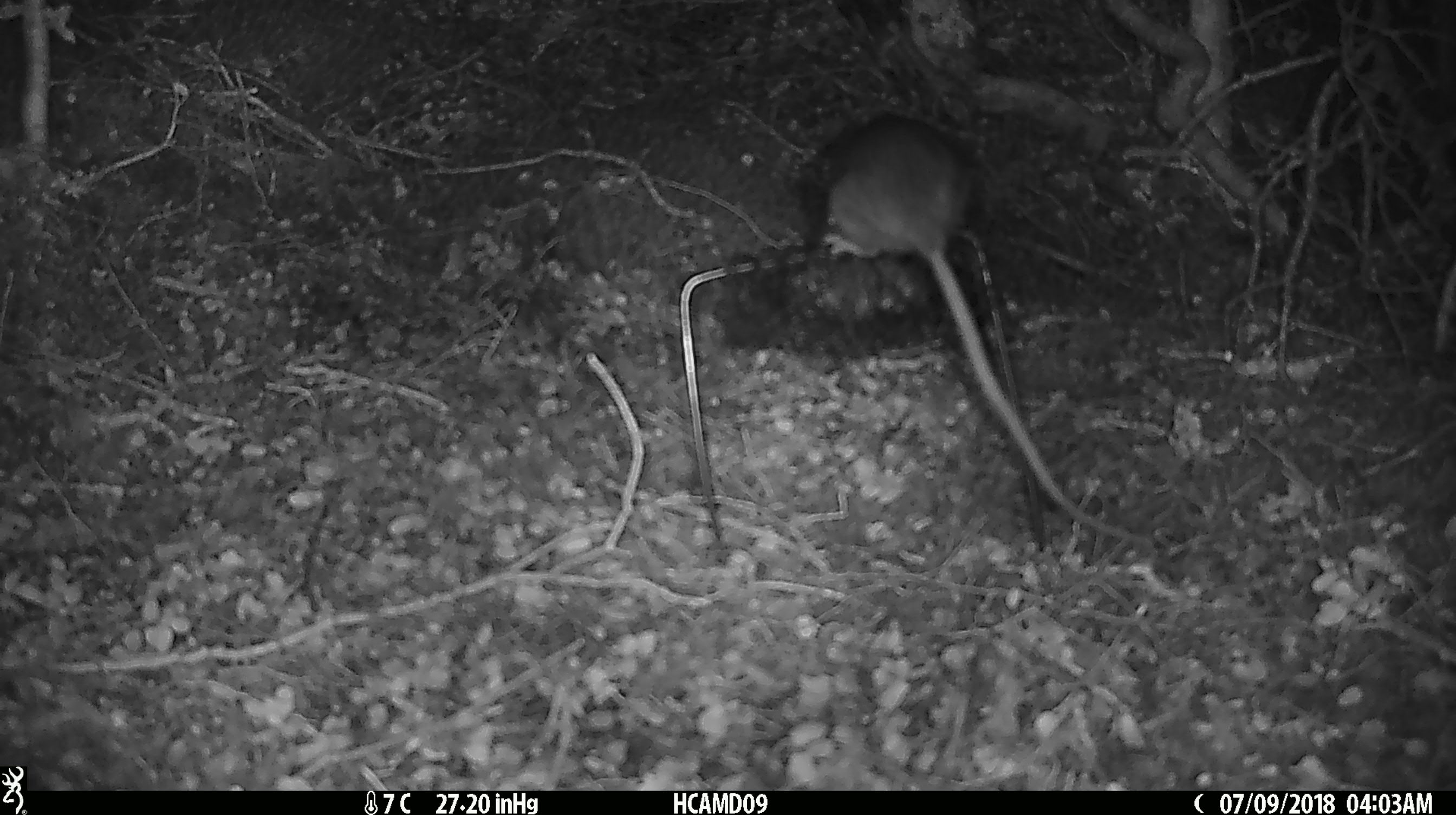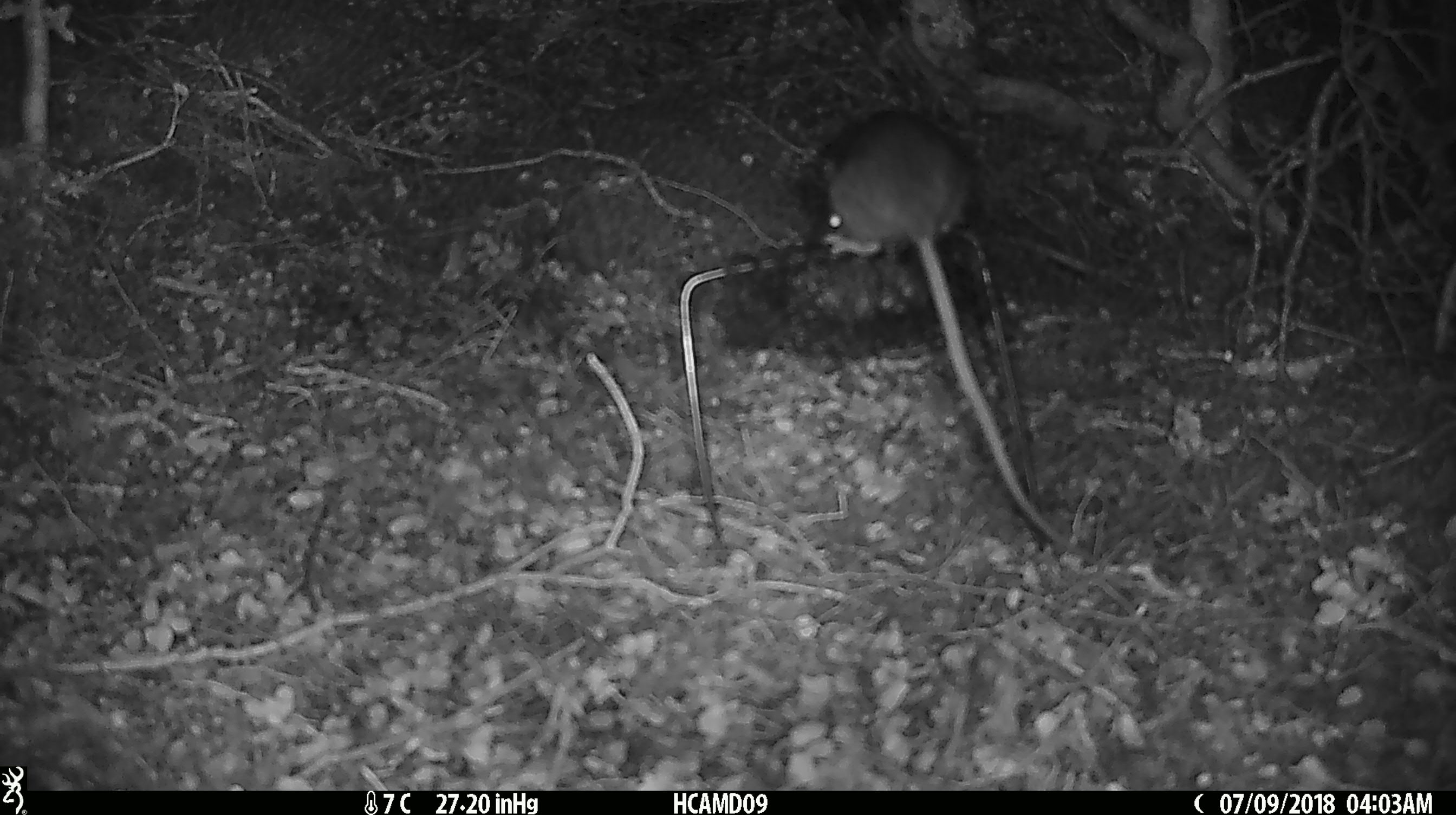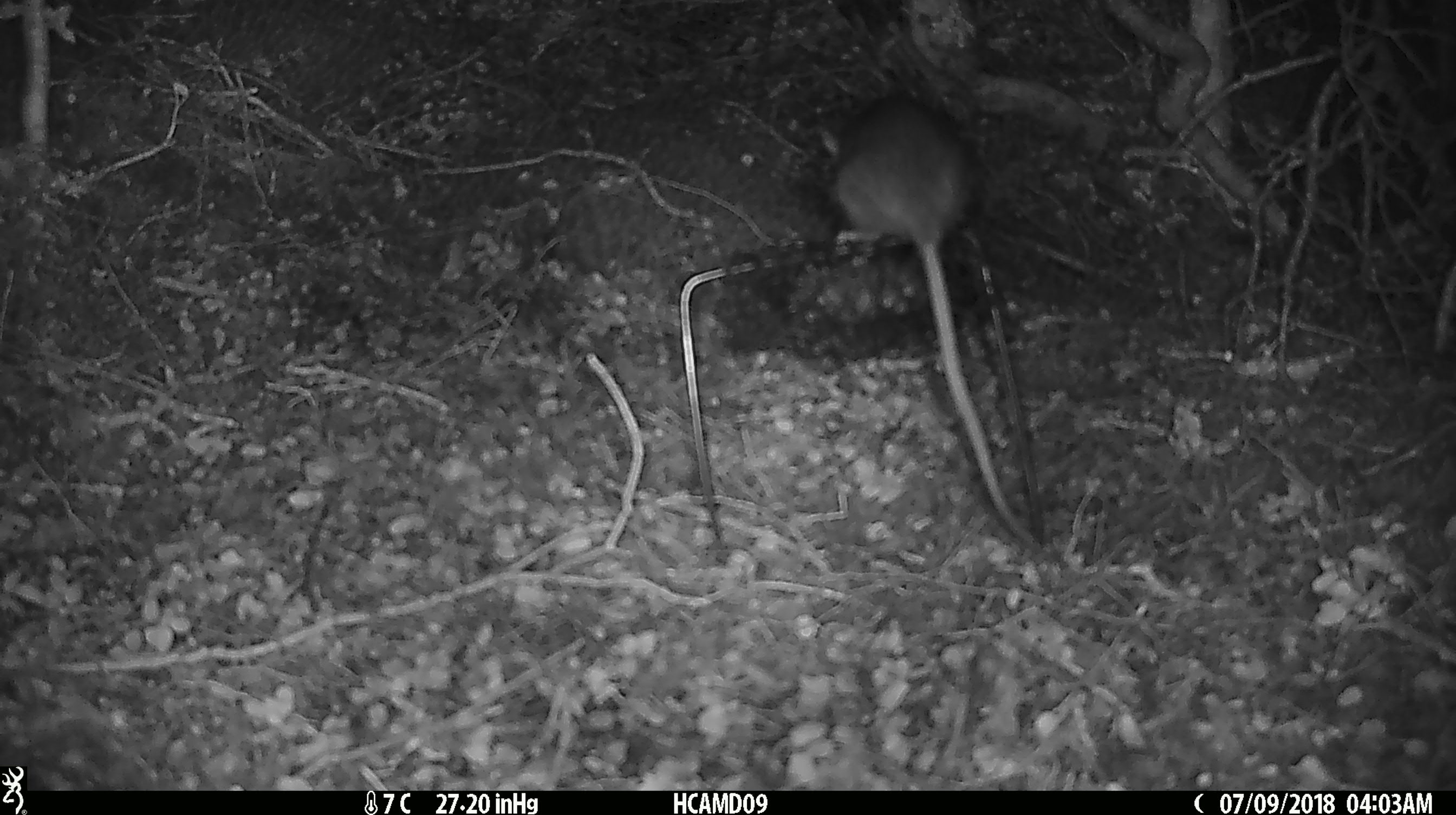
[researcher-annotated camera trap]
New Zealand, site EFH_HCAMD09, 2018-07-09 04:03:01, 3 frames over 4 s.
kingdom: Animalia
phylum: Chordata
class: Mammalia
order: Rodentia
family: Muridae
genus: Rattus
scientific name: Rattus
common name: rat